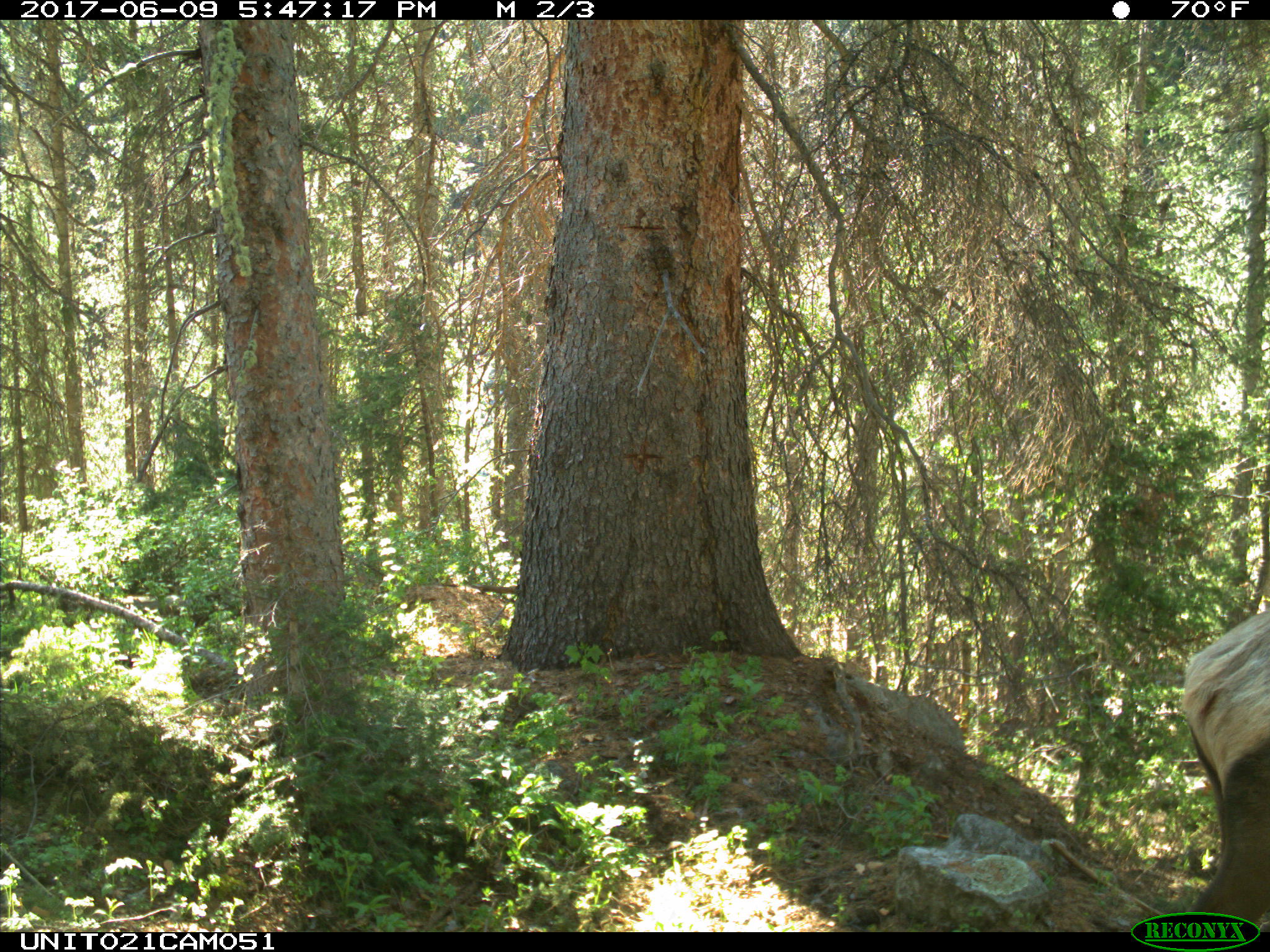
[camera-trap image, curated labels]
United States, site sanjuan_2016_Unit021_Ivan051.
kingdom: Animalia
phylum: Chordata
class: Mammalia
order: Artiodactyla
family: Cervidae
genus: Cervus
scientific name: Cervus elaphus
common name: red deer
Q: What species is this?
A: Cervus elaphus (red deer).